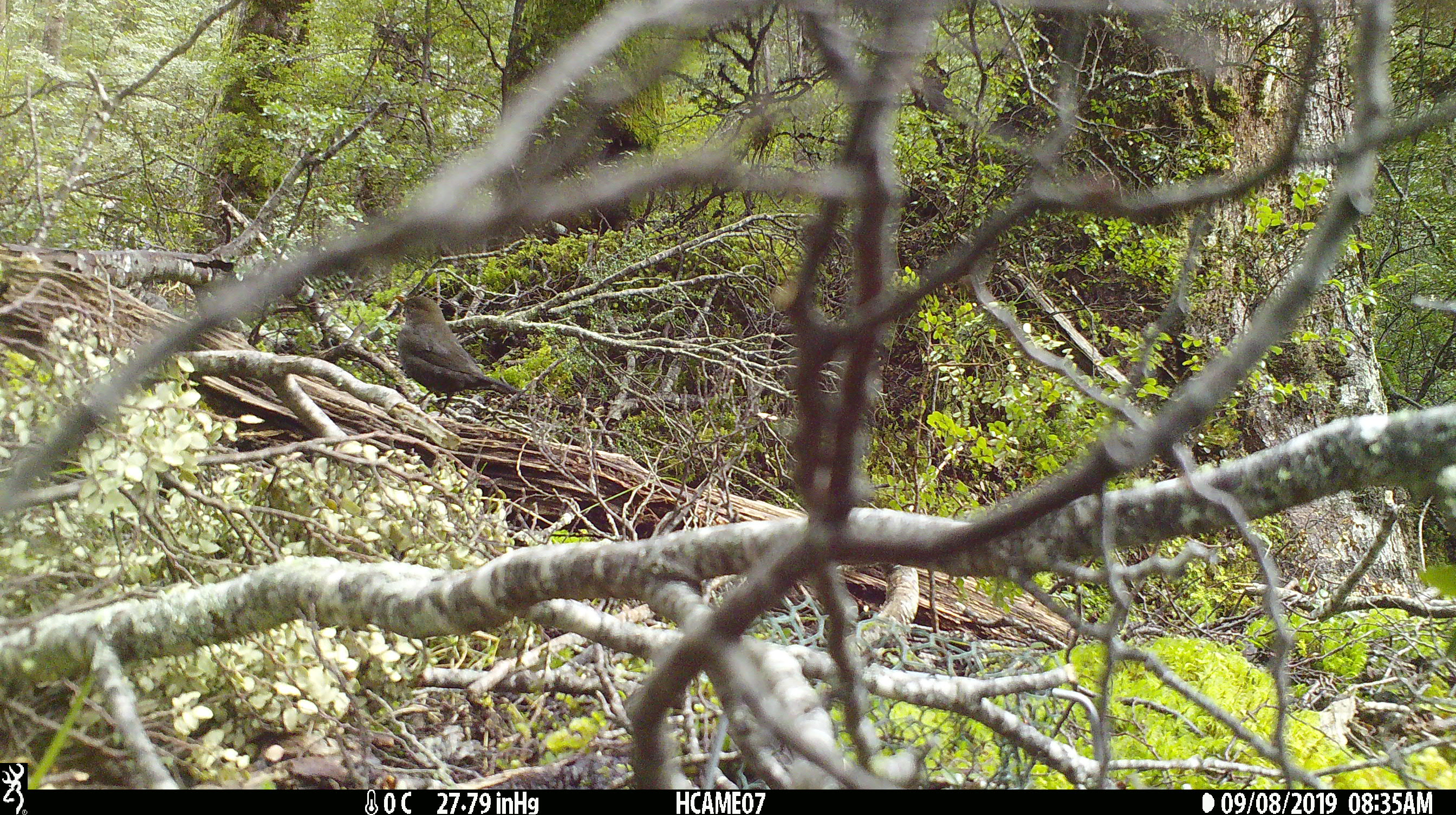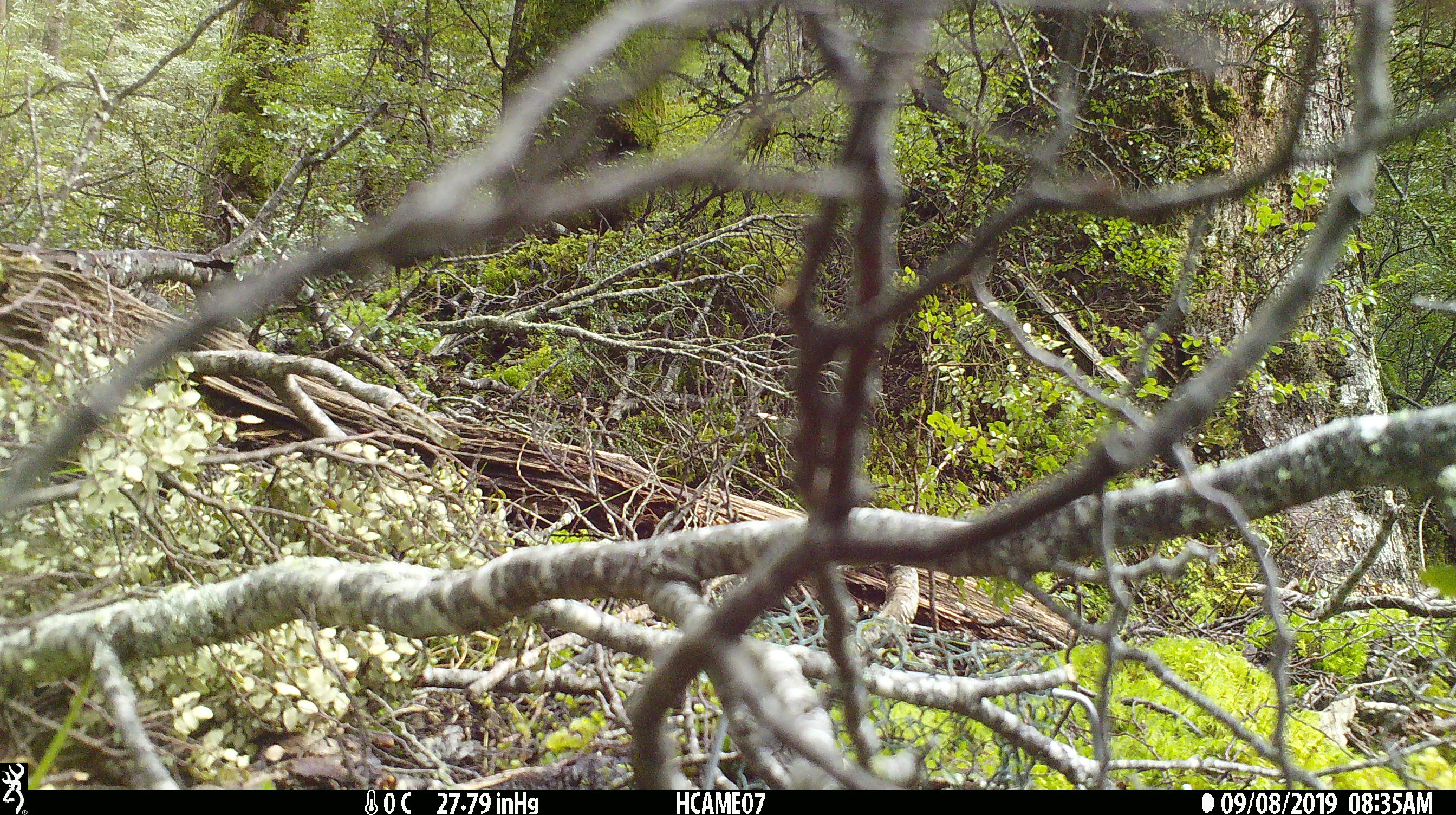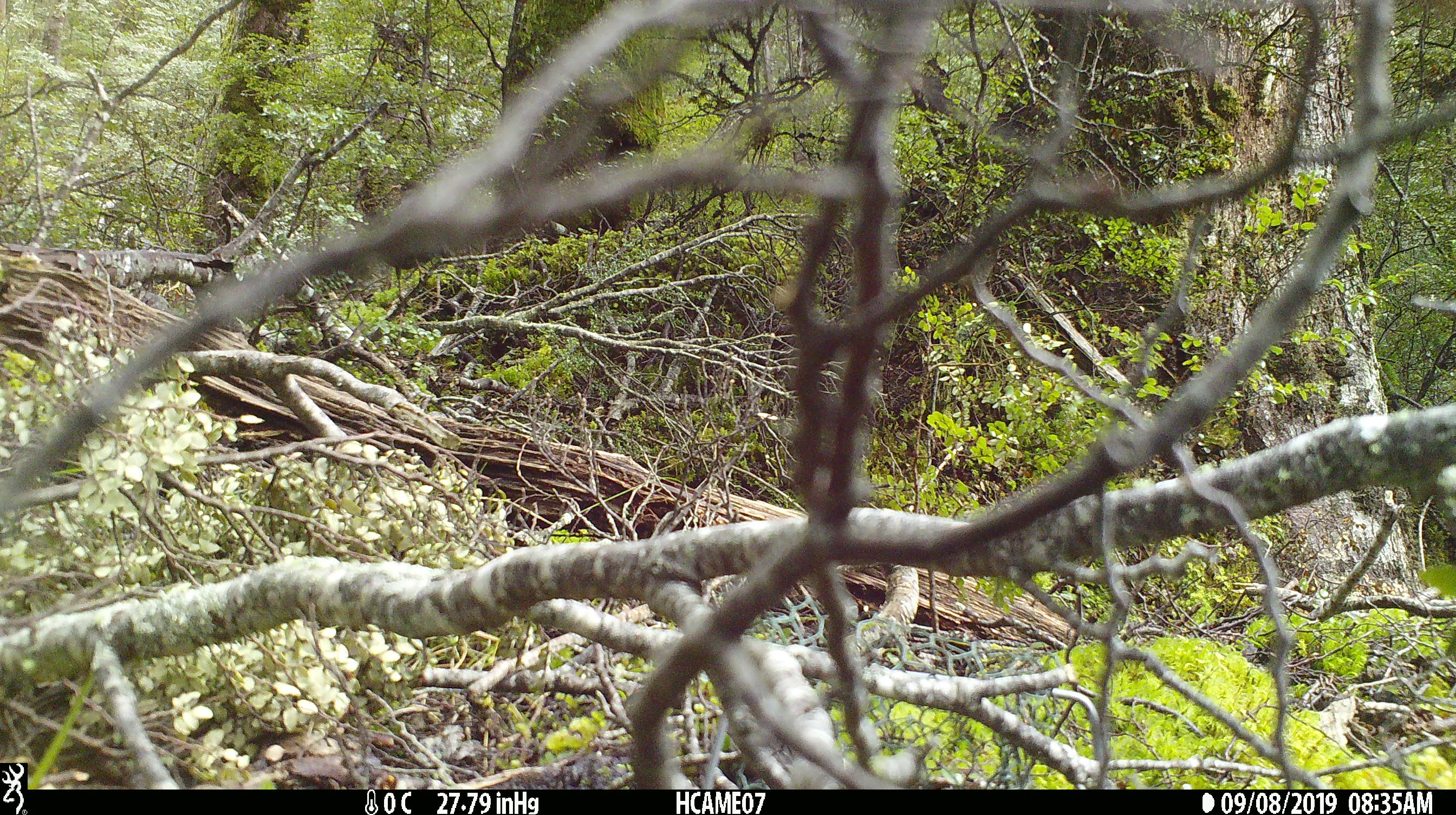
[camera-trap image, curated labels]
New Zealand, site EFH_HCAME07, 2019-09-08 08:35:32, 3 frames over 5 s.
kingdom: Animalia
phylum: Chordata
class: Aves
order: Passeriformes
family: Turdidae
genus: Turdus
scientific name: Turdus merula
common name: eurasian blackbird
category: blackbird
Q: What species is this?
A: Blackbird (eurasian blackbird) (Turdus merula).